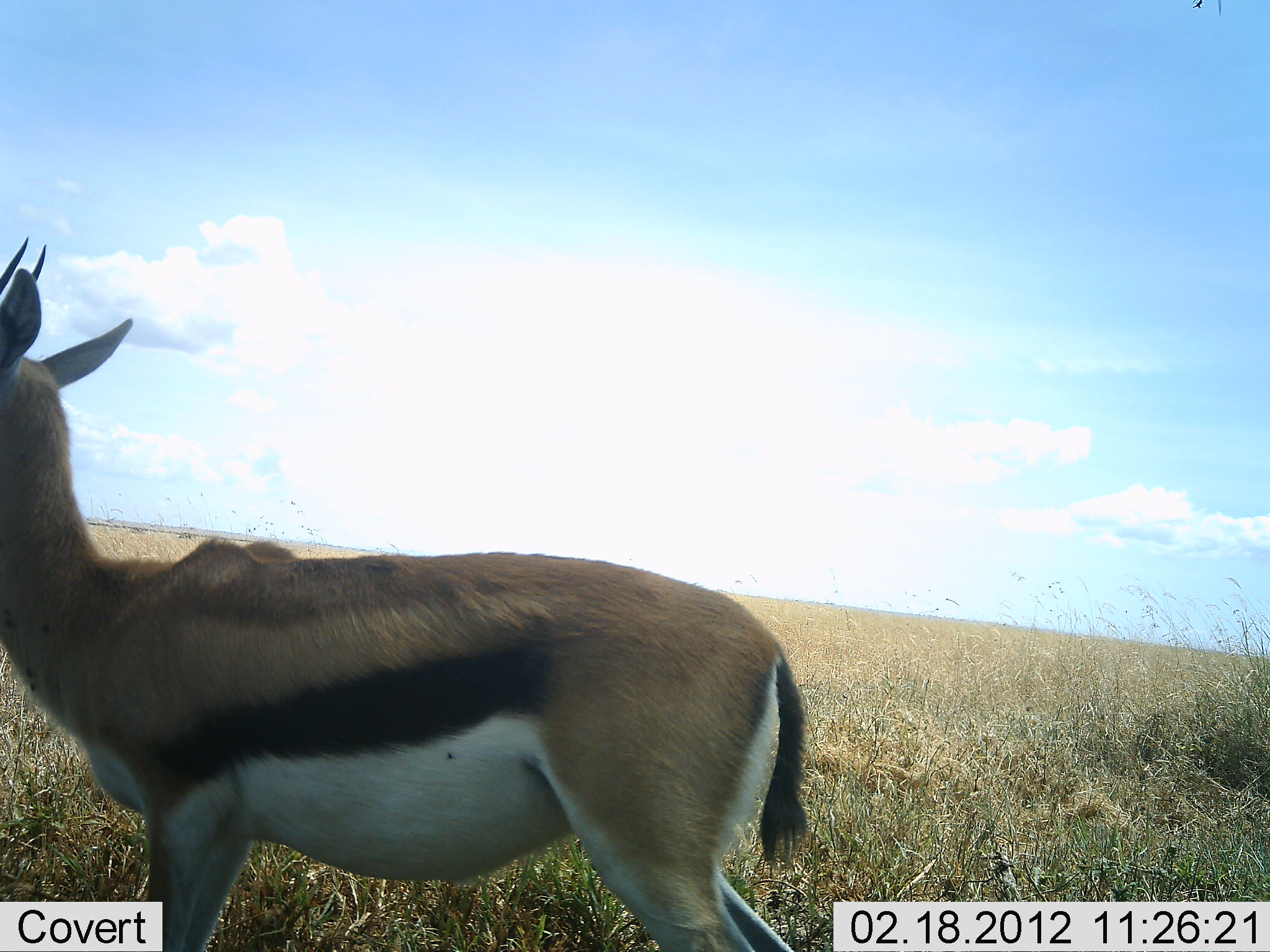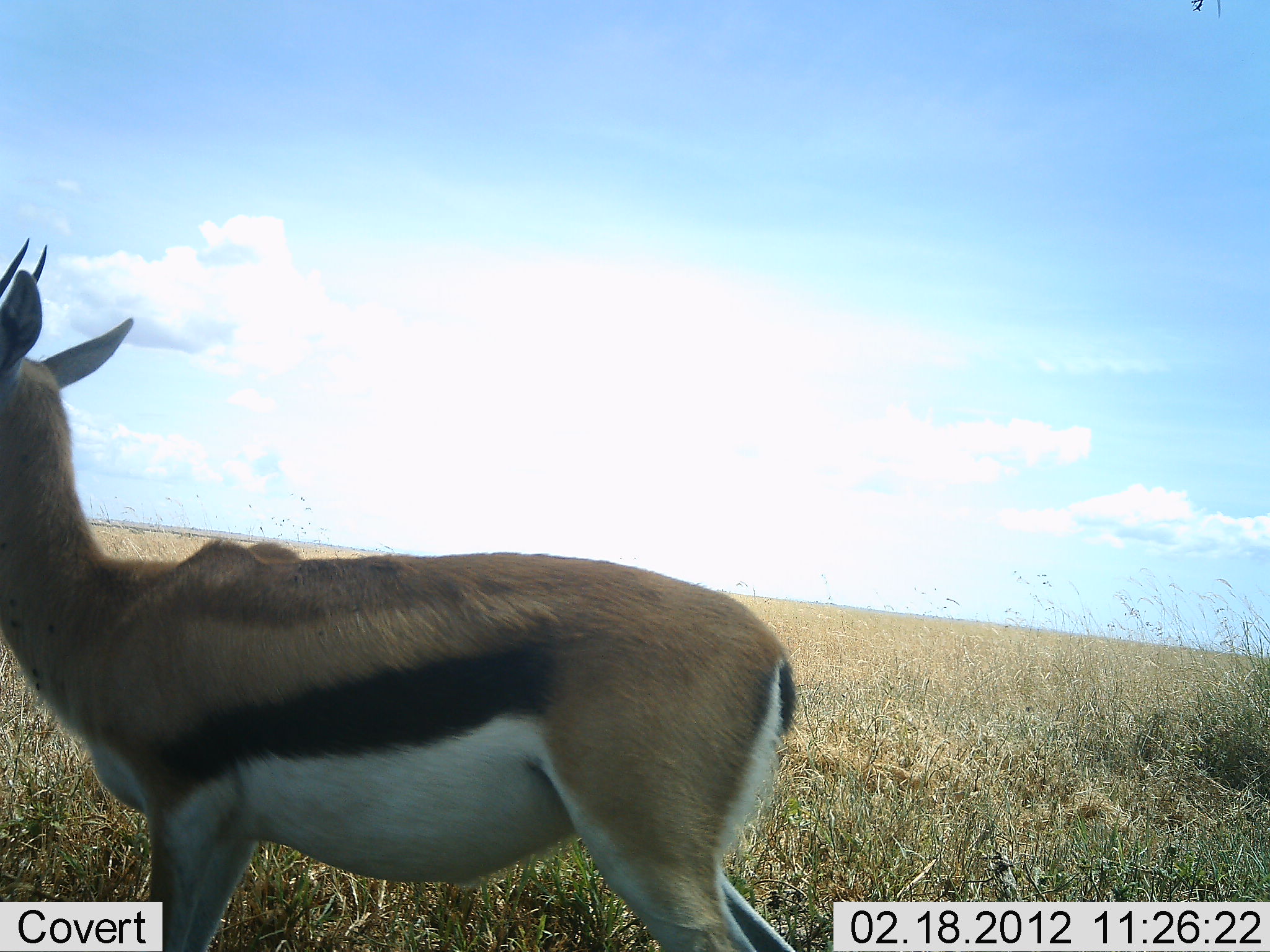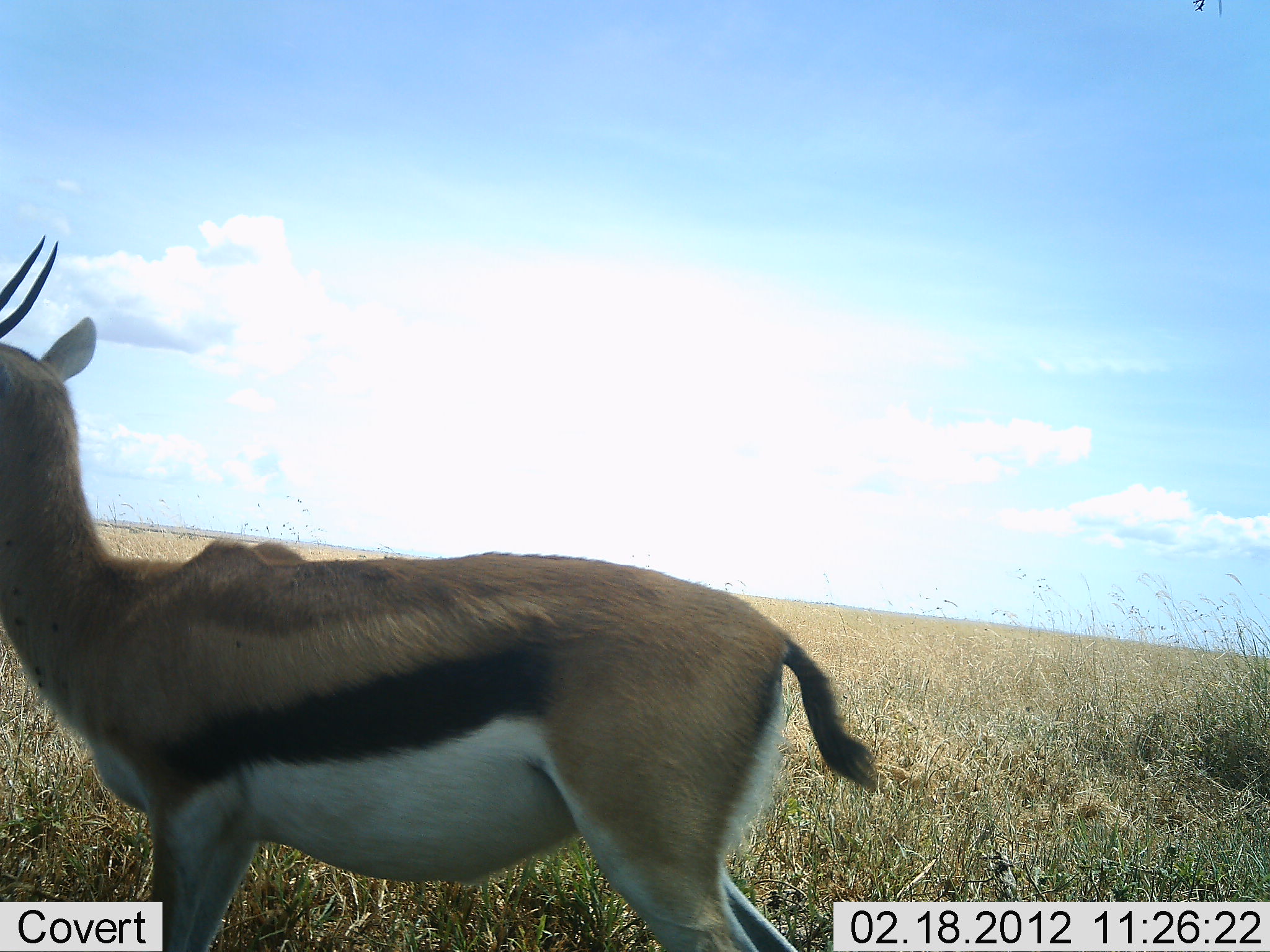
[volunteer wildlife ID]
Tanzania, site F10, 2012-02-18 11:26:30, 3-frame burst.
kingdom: Animalia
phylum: Chordata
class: Mammalia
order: Artiodactyla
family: Bovidae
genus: Eudorcas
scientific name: Eudorcas thomsonii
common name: thomson's gazelle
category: gazellethomsons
Gazellethomsons (thomson's gazelle) (Eudorcas thomsonii), count 1. Behavior (volunteer vote fractions): standing 97%, resting 0%, moving 3%, interacting 0%. Young present (vote fraction): 0%. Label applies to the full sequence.